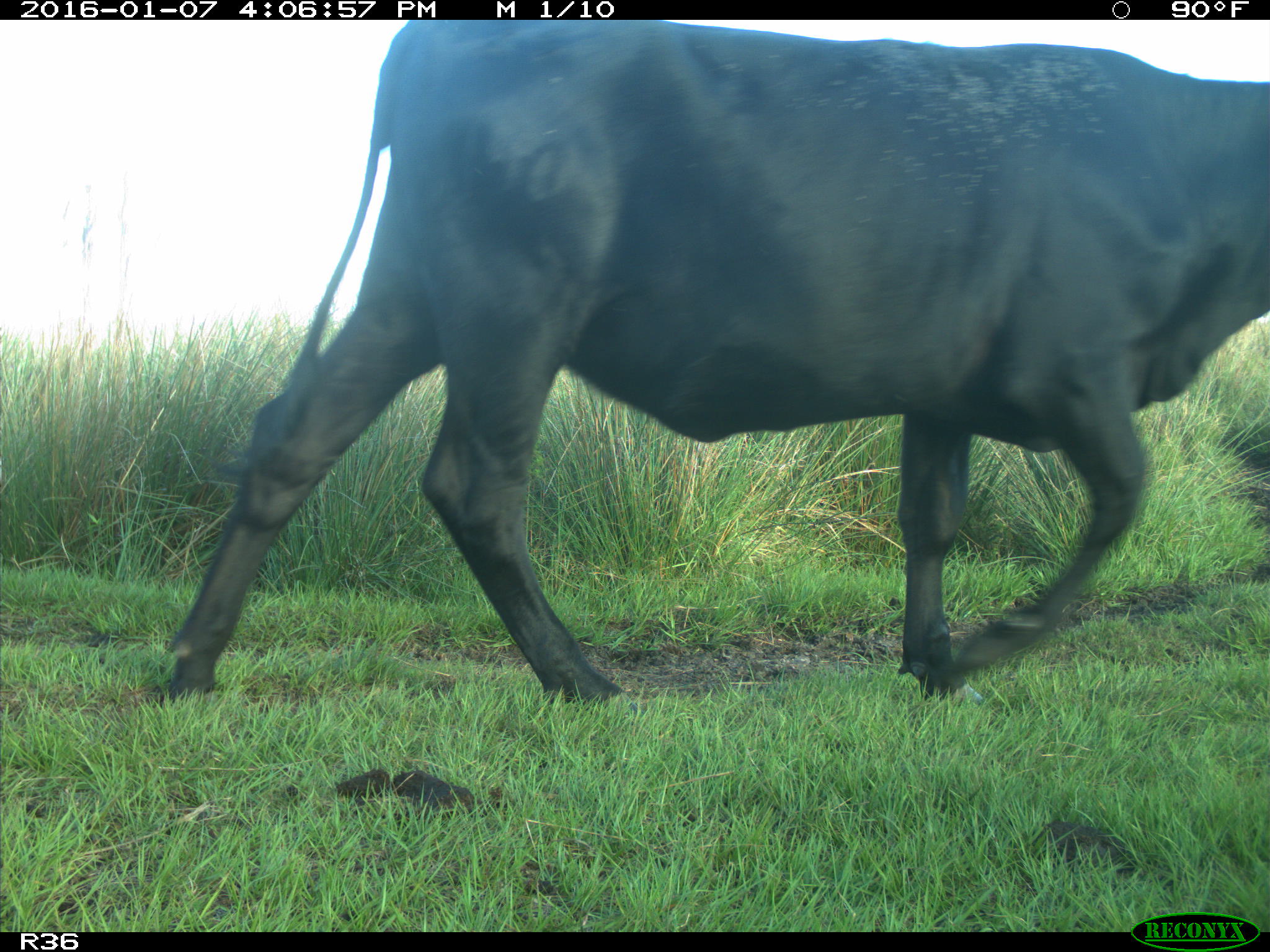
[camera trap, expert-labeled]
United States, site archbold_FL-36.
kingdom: Animalia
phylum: Chordata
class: Mammalia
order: Artiodactyla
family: Bovidae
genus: Bos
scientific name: Bos taurus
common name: domestic cow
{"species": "Bos taurus (domestic cow)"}